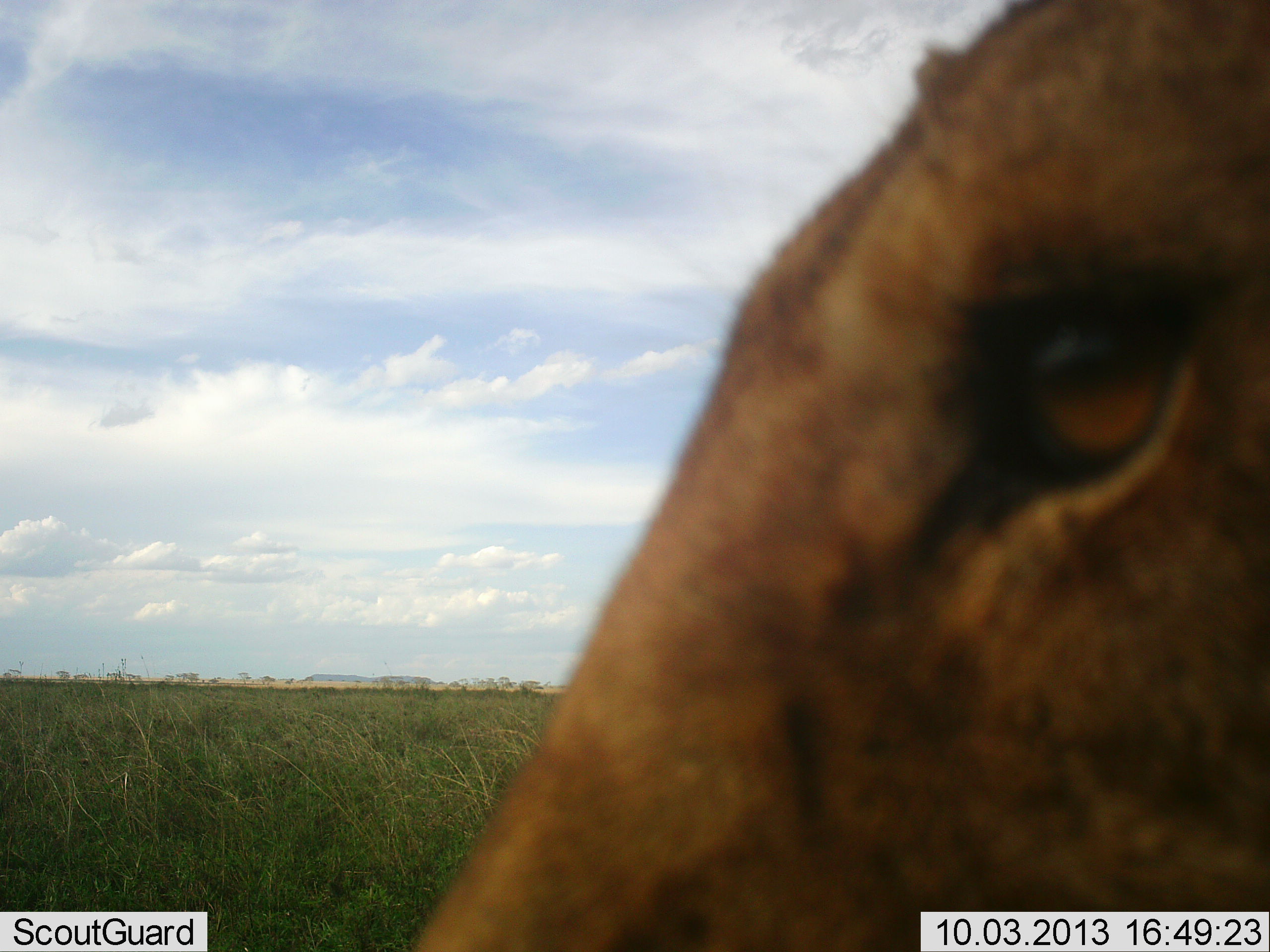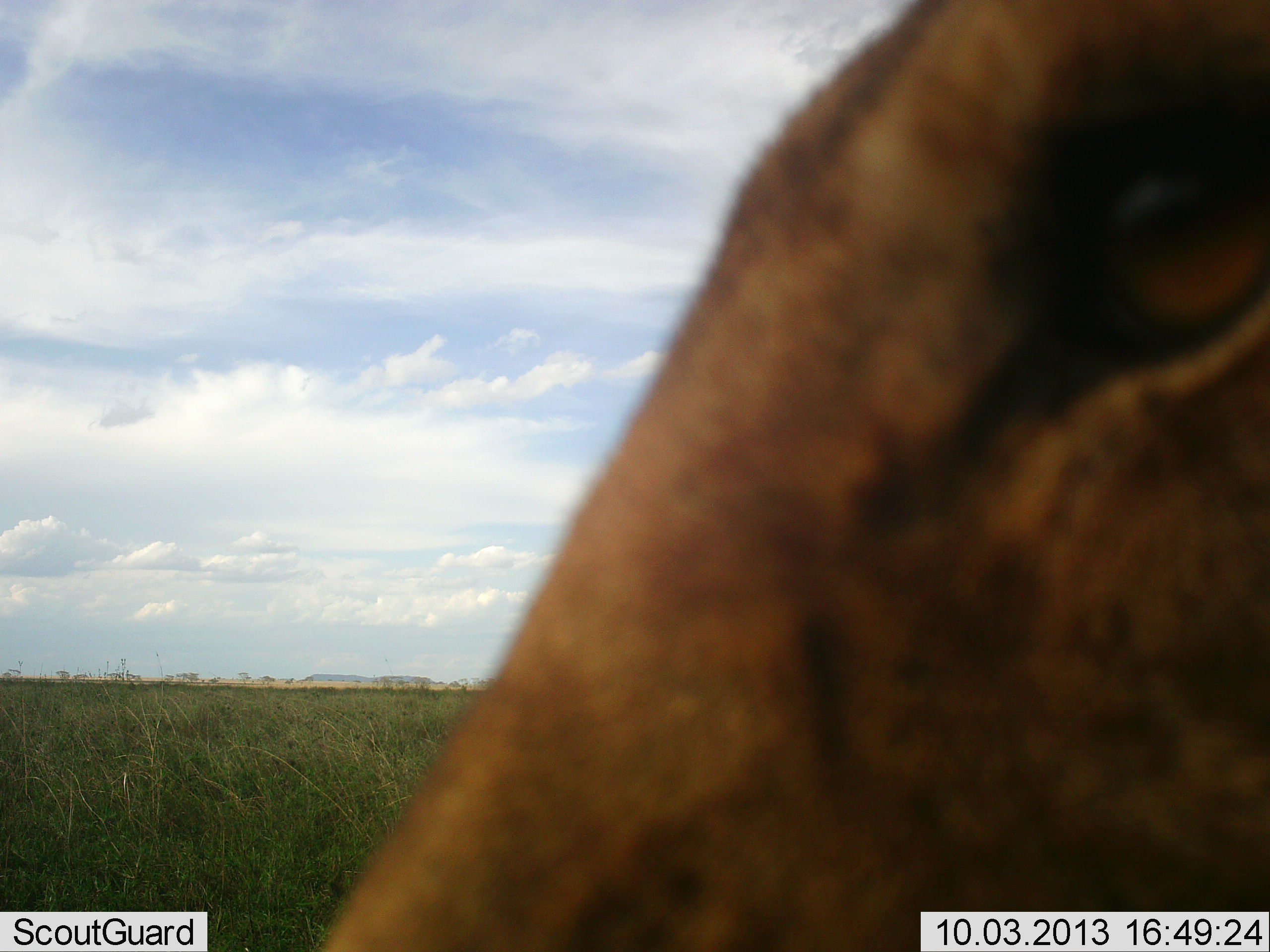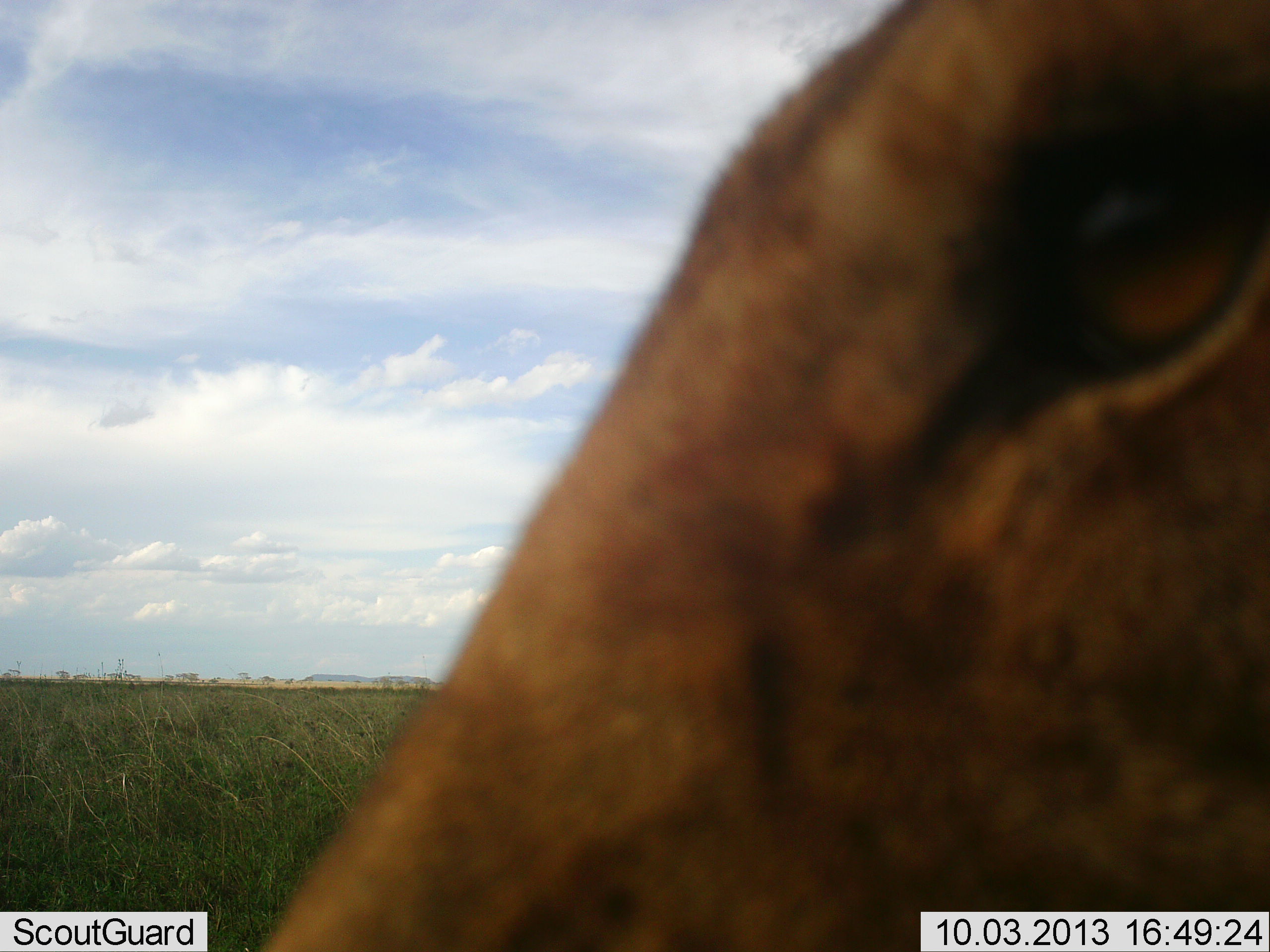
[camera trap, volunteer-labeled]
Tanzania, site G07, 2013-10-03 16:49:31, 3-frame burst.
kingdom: Animalia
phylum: Chordata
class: Mammalia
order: Carnivora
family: Felidae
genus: Panthera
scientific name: Panthera leo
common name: lion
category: lionfemale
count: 1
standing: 62%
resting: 31%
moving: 6%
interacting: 6%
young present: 0%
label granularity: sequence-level